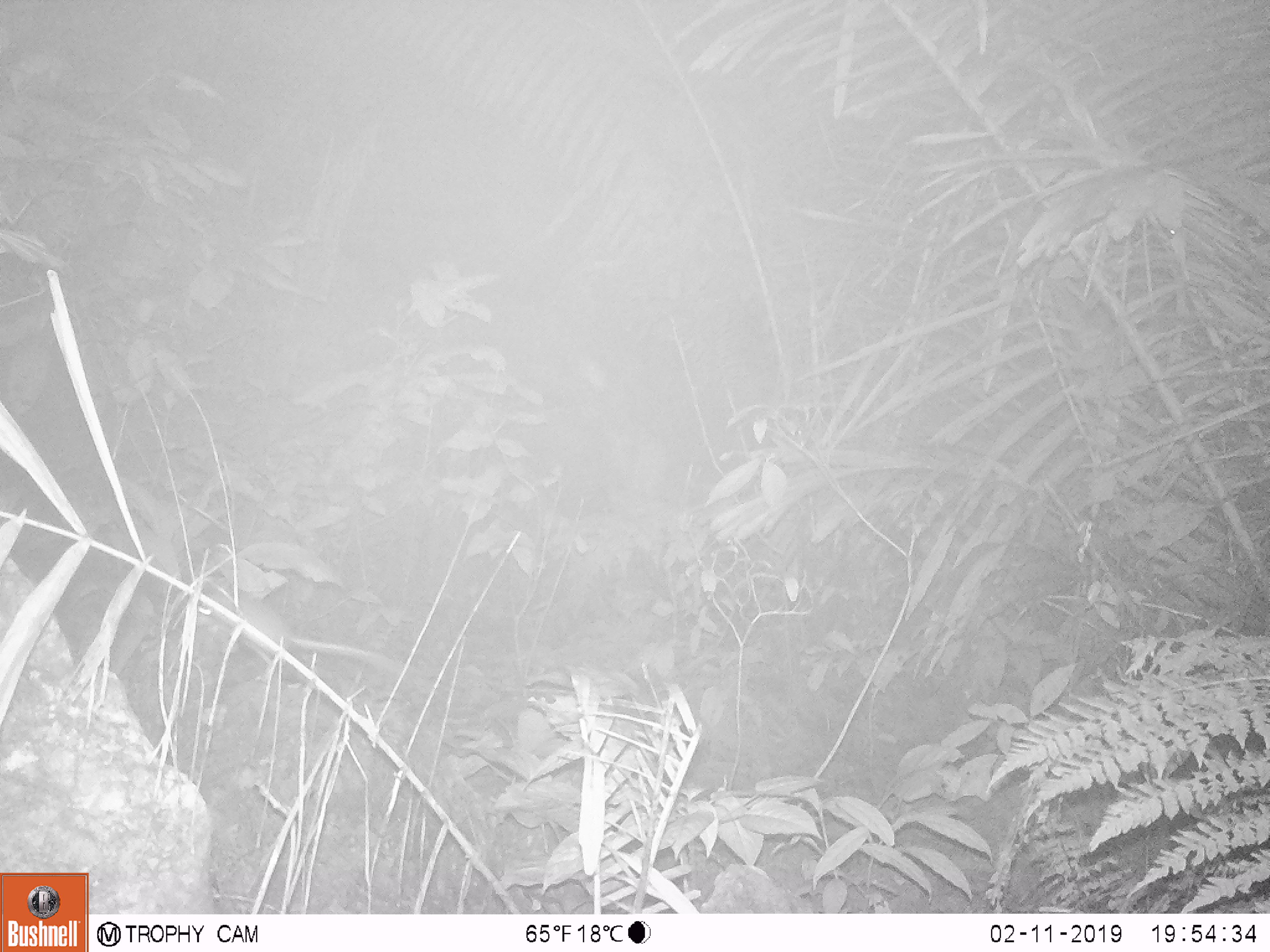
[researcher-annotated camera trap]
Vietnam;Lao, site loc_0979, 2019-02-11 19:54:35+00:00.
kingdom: Animalia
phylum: Chordata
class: Mammalia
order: Rodentia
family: Muridae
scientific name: Muridae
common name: old-world mice and rats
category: unidentified murid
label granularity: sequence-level